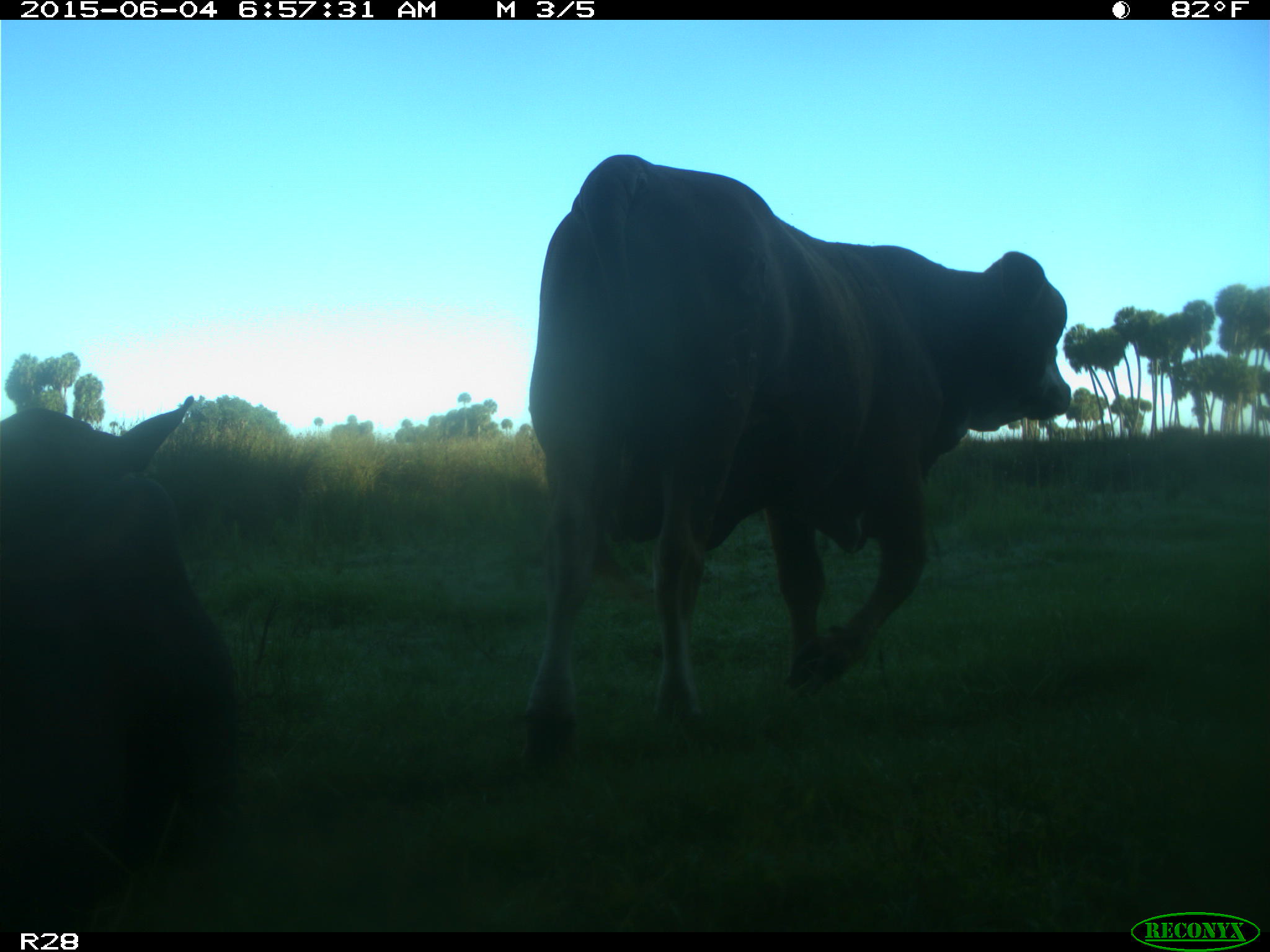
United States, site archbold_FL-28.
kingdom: Animalia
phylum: Chordata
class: Mammalia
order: Artiodactyla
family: Bovidae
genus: Bos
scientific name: Bos taurus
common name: domestic cow